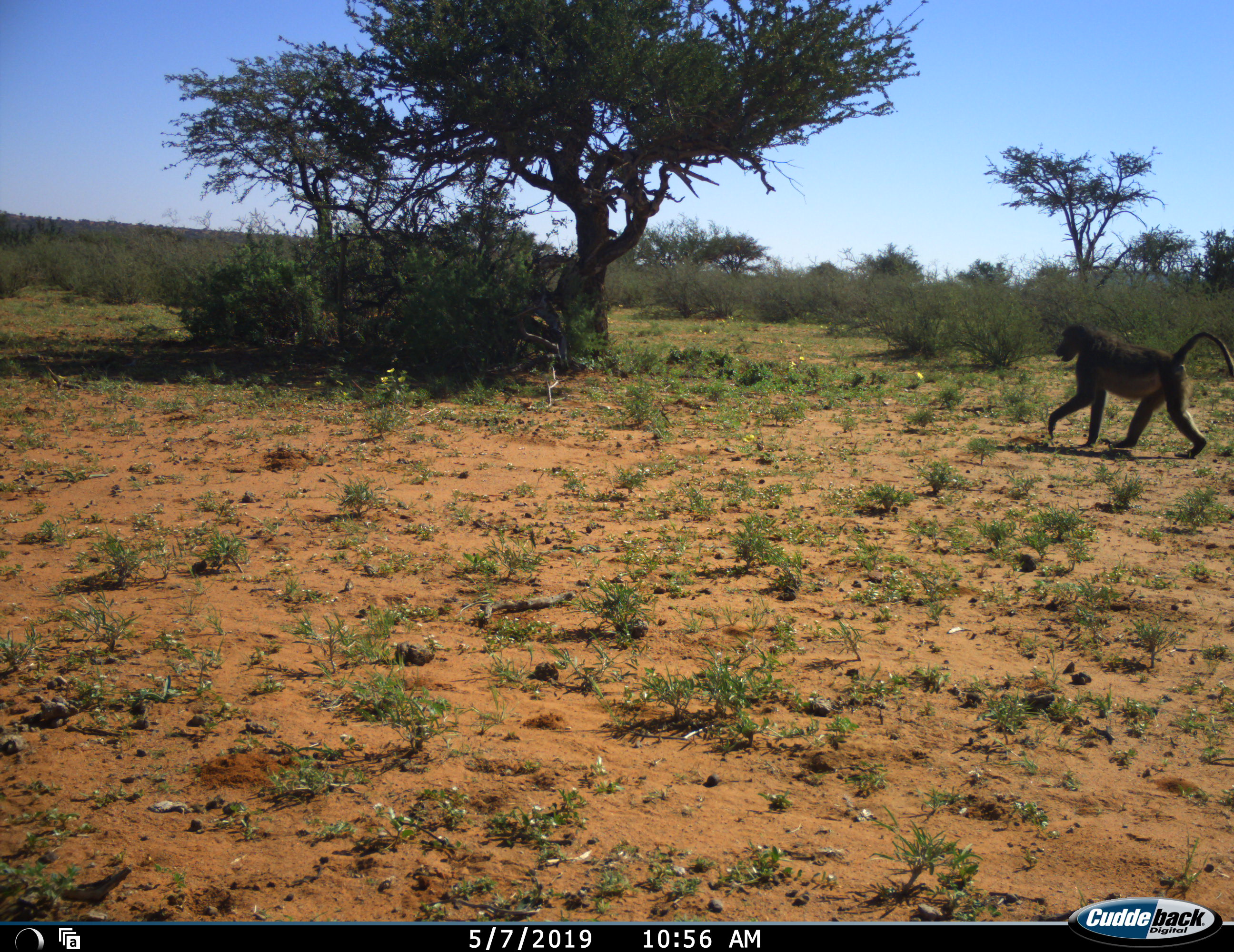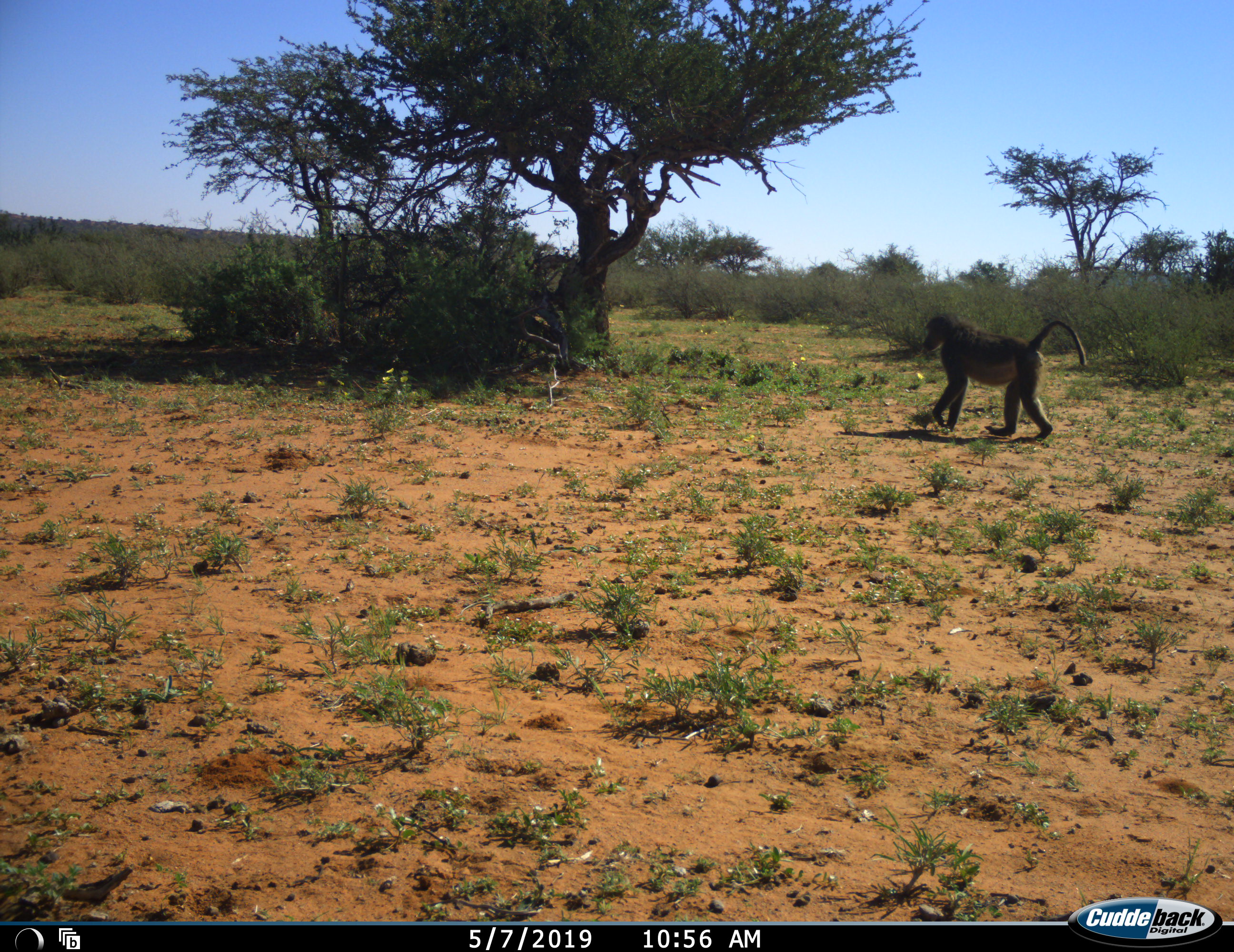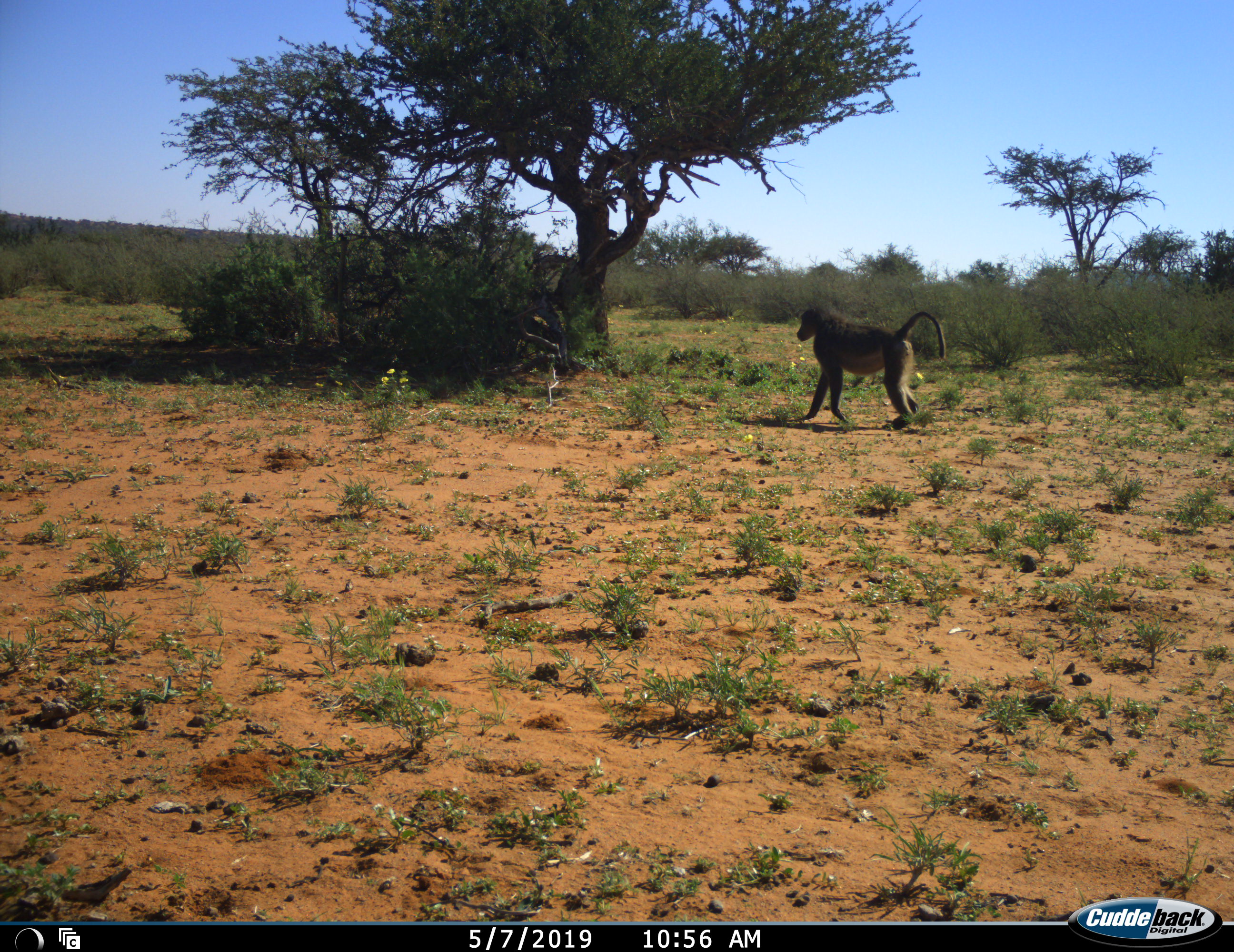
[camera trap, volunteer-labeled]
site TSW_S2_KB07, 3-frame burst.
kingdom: Animalia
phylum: Chordata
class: Mammalia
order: Primates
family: Cercopithecidae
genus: Papio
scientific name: Papio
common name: baboon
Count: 1.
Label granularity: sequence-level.